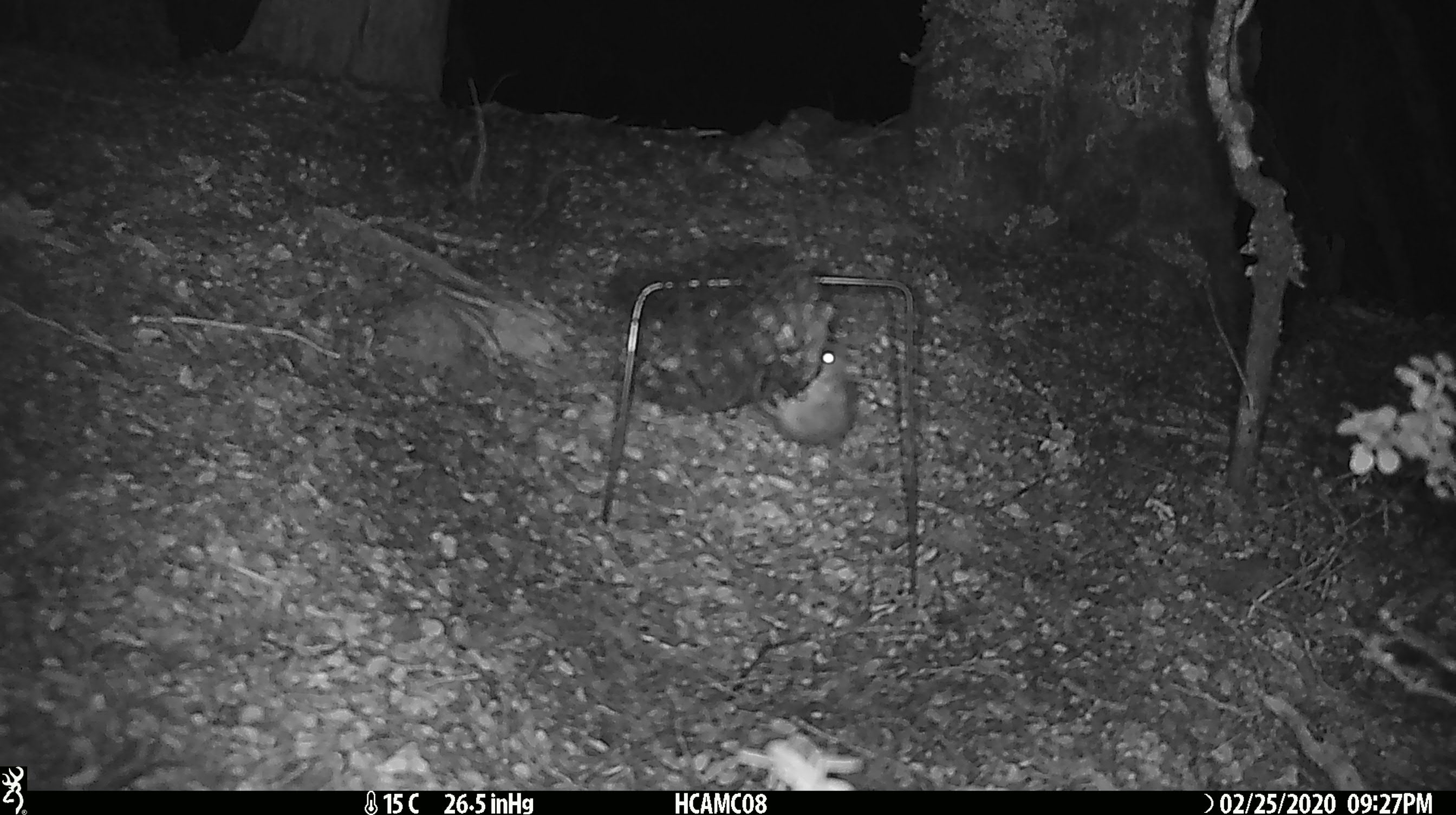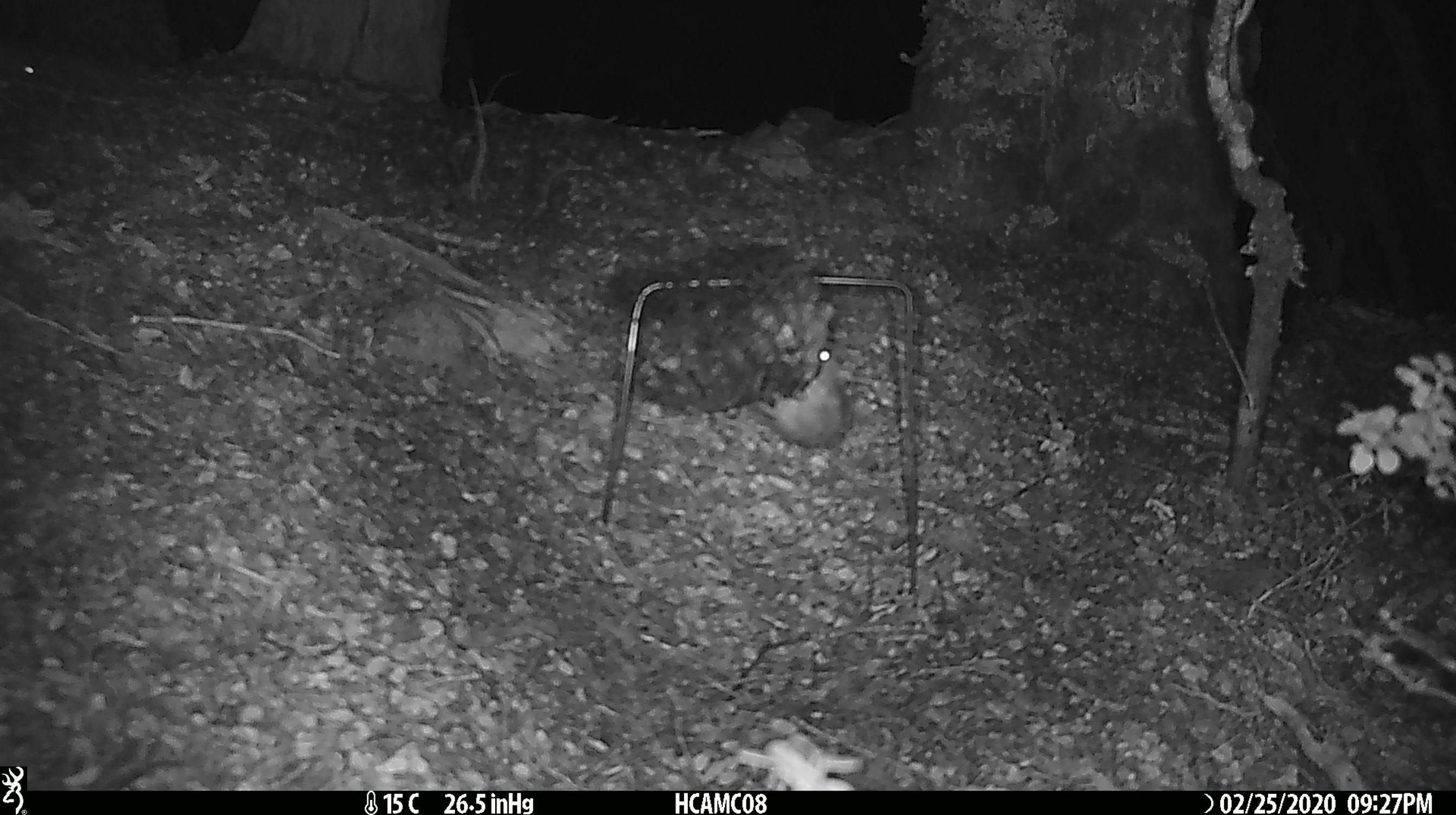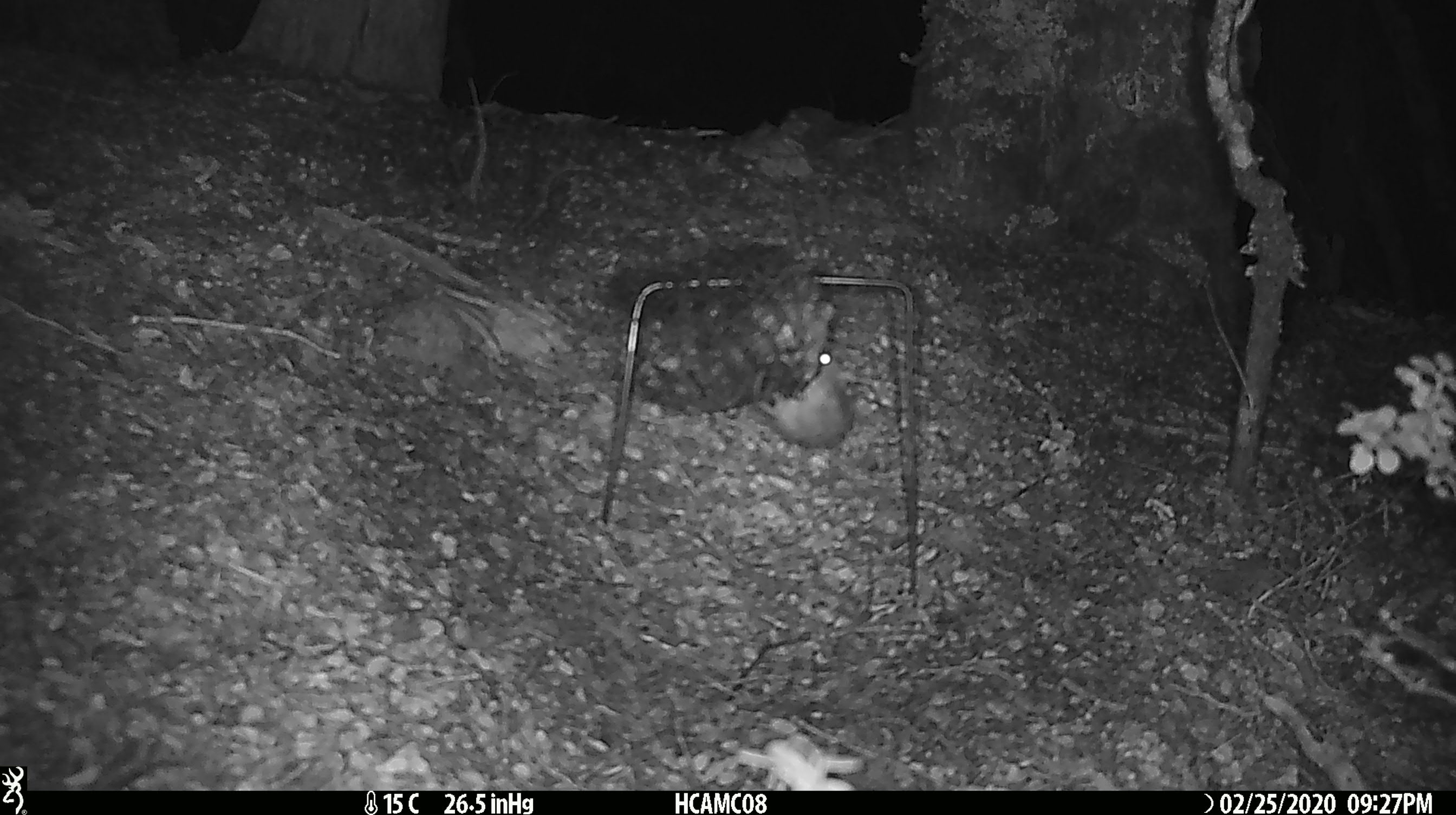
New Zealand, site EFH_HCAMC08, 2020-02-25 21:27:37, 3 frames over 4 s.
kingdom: Animalia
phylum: Chordata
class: Mammalia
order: Rodentia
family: Muridae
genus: Mus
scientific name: Mus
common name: mouse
Mouse (Mus).